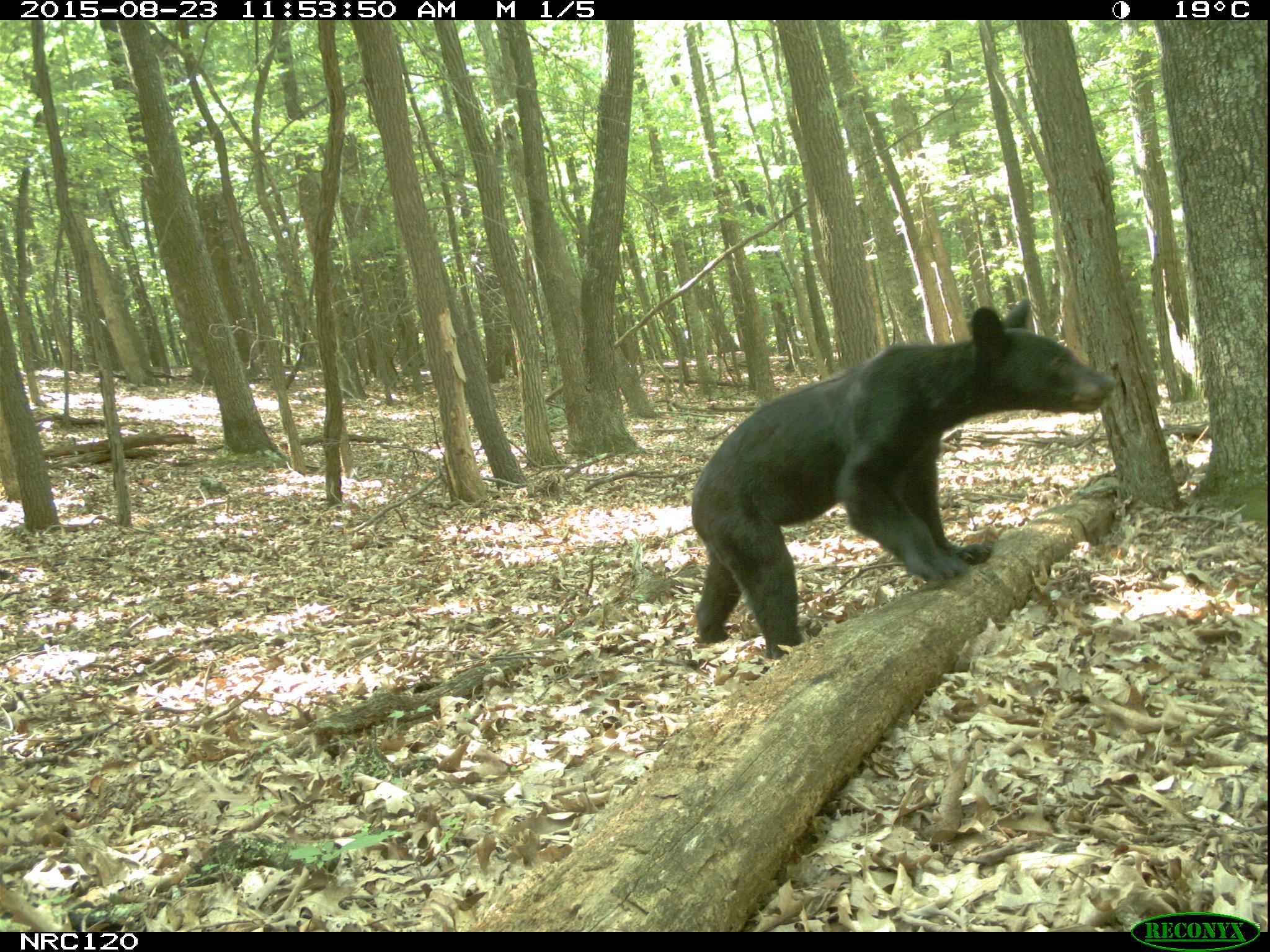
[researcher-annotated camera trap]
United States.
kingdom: Animalia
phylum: Chordata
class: Mammalia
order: Carnivora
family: Ursidae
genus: Ursus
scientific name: Ursus americanus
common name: american black bear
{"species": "American Black Bear (Ursus americanus)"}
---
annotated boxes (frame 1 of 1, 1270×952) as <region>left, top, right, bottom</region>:
American Black Bear: <region>679, 290, 1127, 654</region>